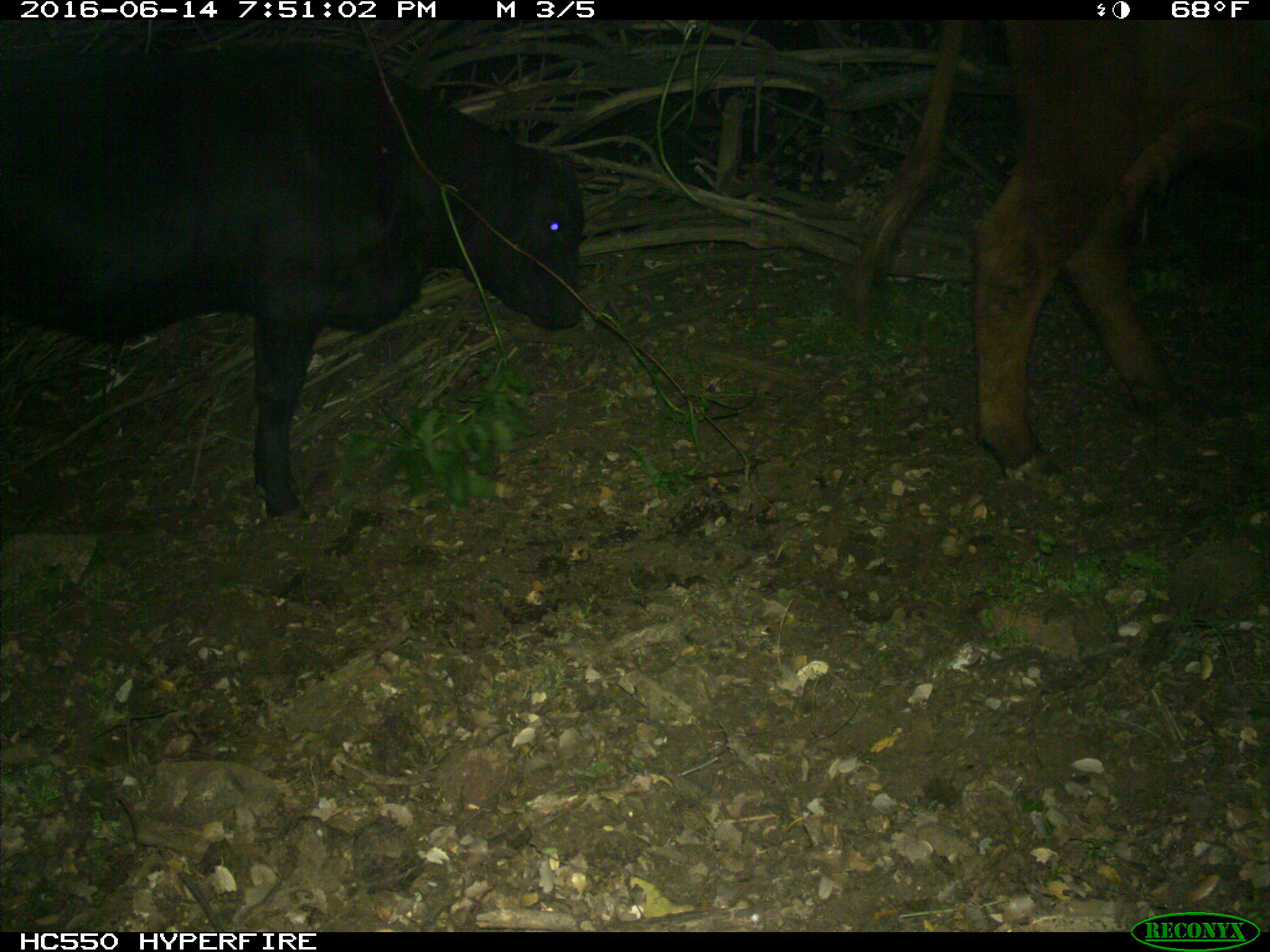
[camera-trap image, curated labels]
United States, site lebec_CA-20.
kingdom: Animalia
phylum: Chordata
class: Mammalia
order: Artiodactyla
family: Bovidae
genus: Bos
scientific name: Bos taurus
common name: domestic cow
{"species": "Bos taurus (domestic cow)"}